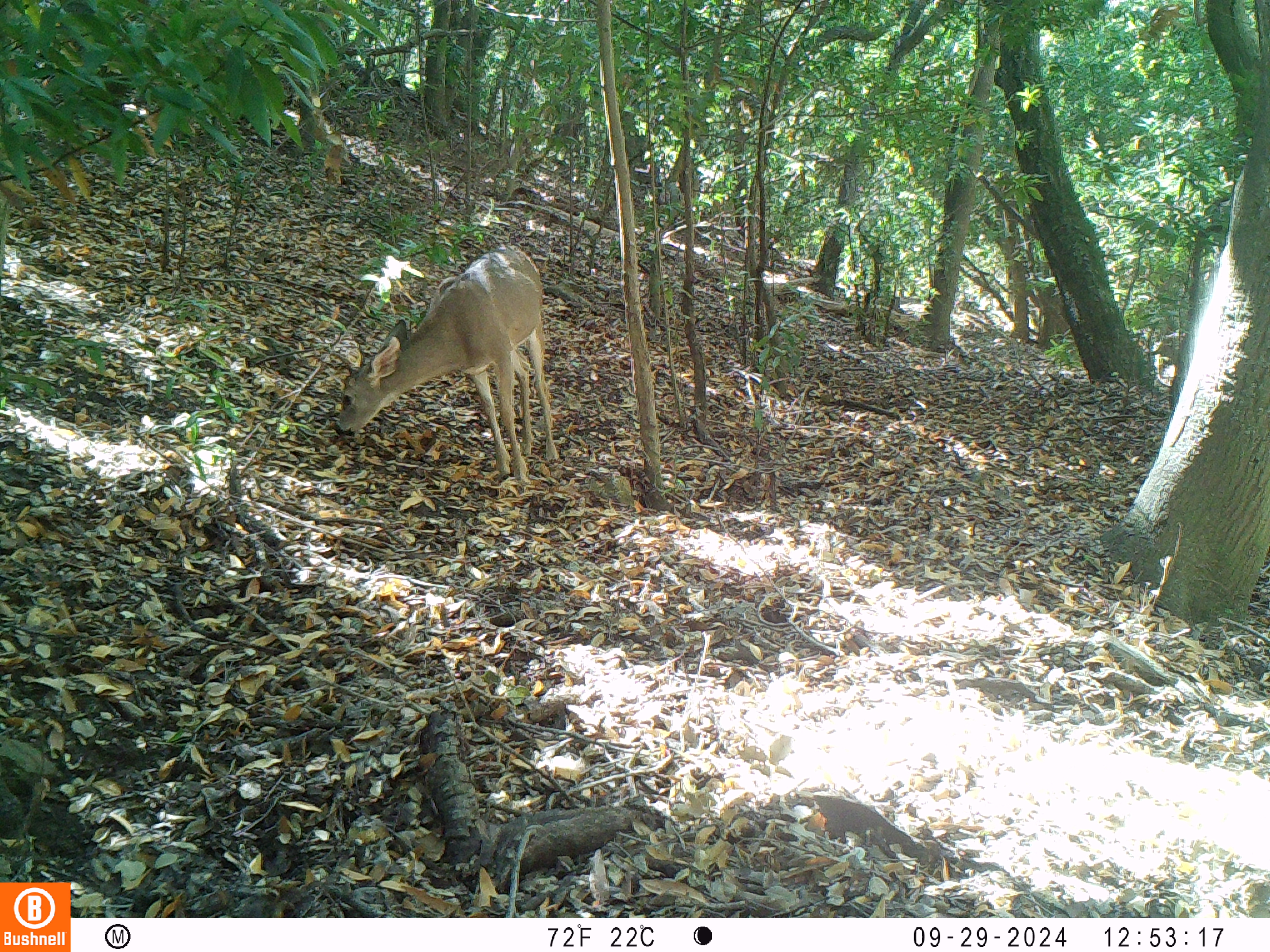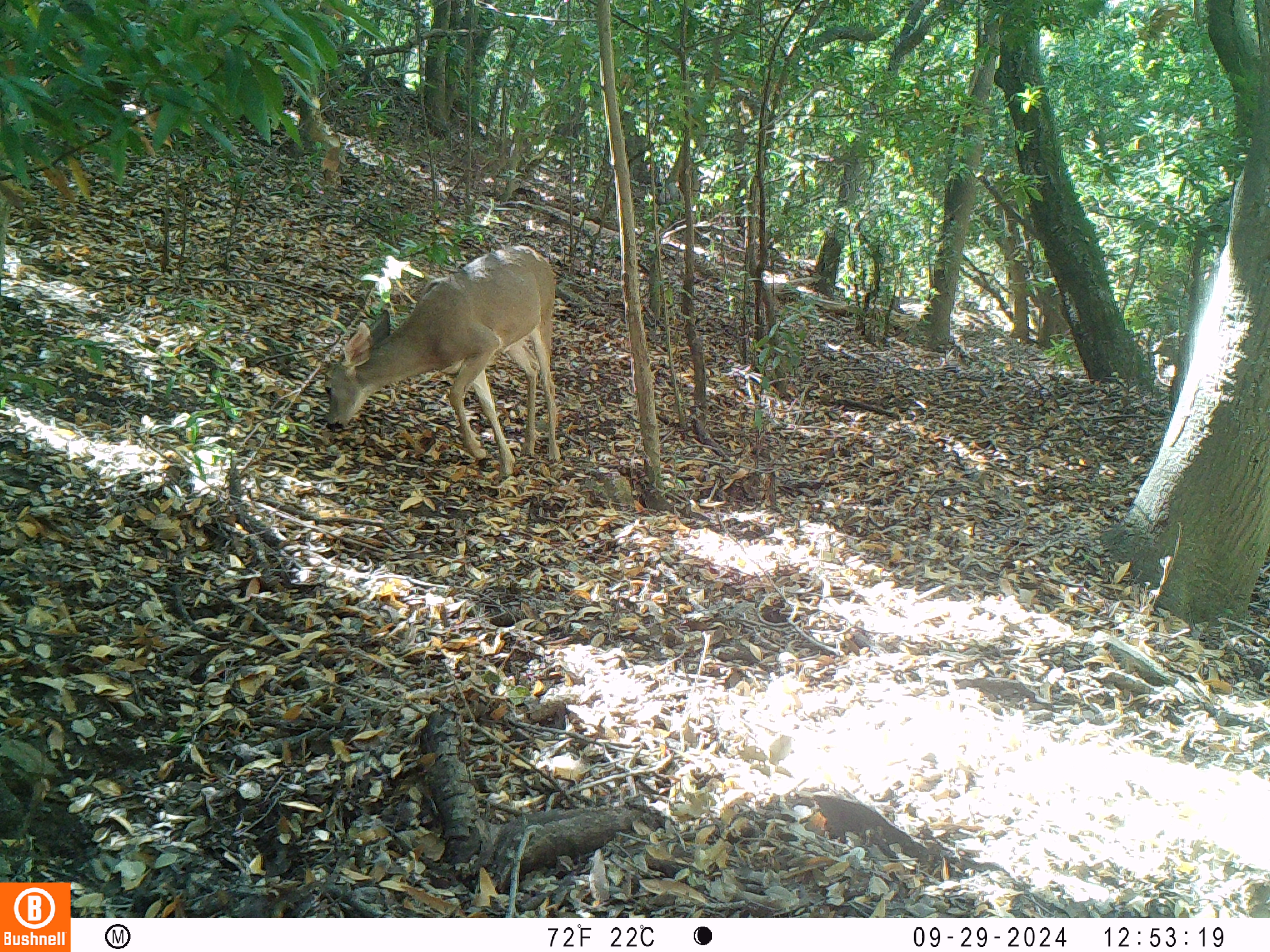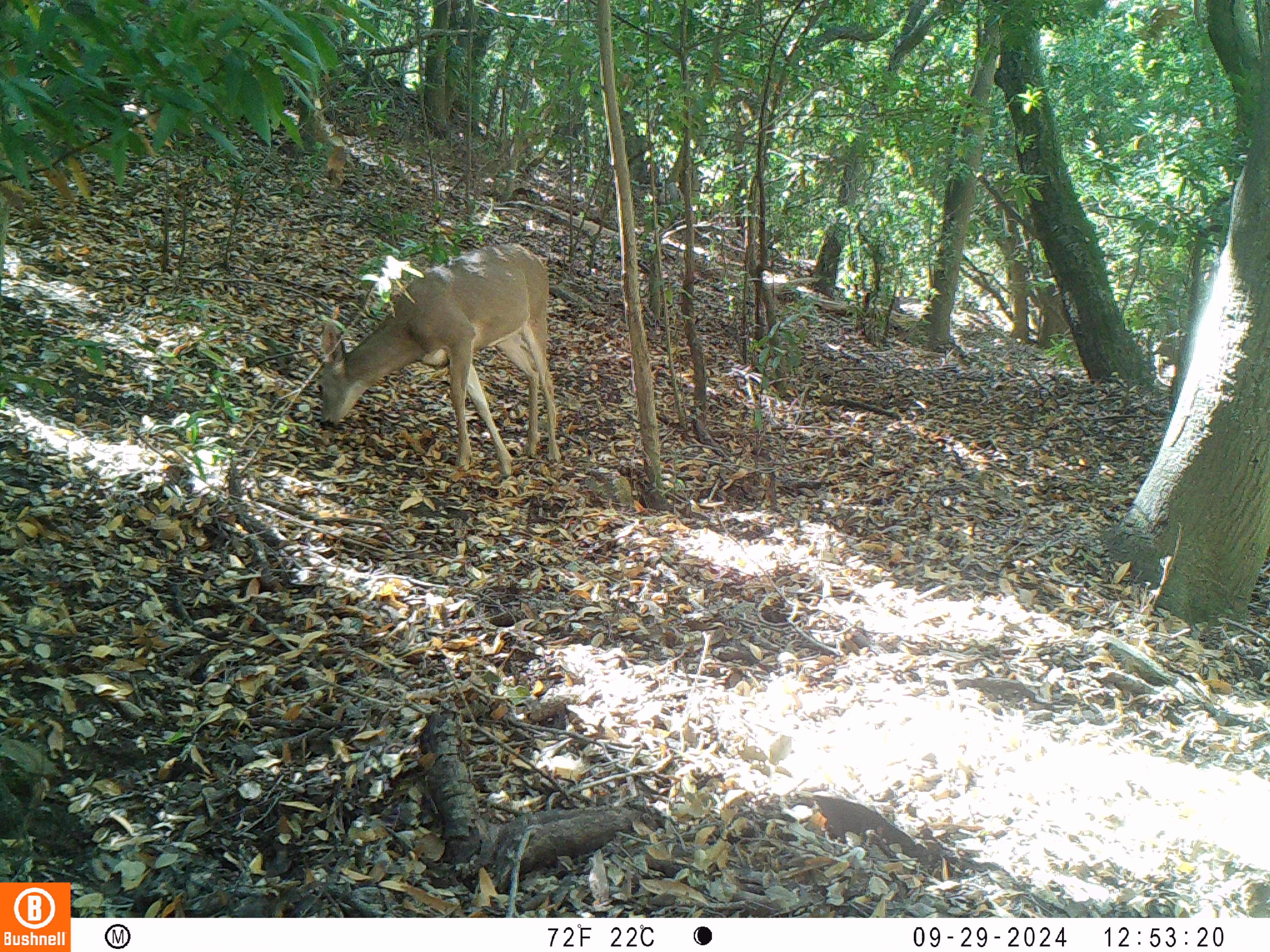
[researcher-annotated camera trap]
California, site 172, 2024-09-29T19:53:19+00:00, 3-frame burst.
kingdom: Animalia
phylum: Chordata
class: Mammalia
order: Artiodactyla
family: Cervidae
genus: Odocoileus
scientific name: Odocoileus hemionus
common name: mule deer